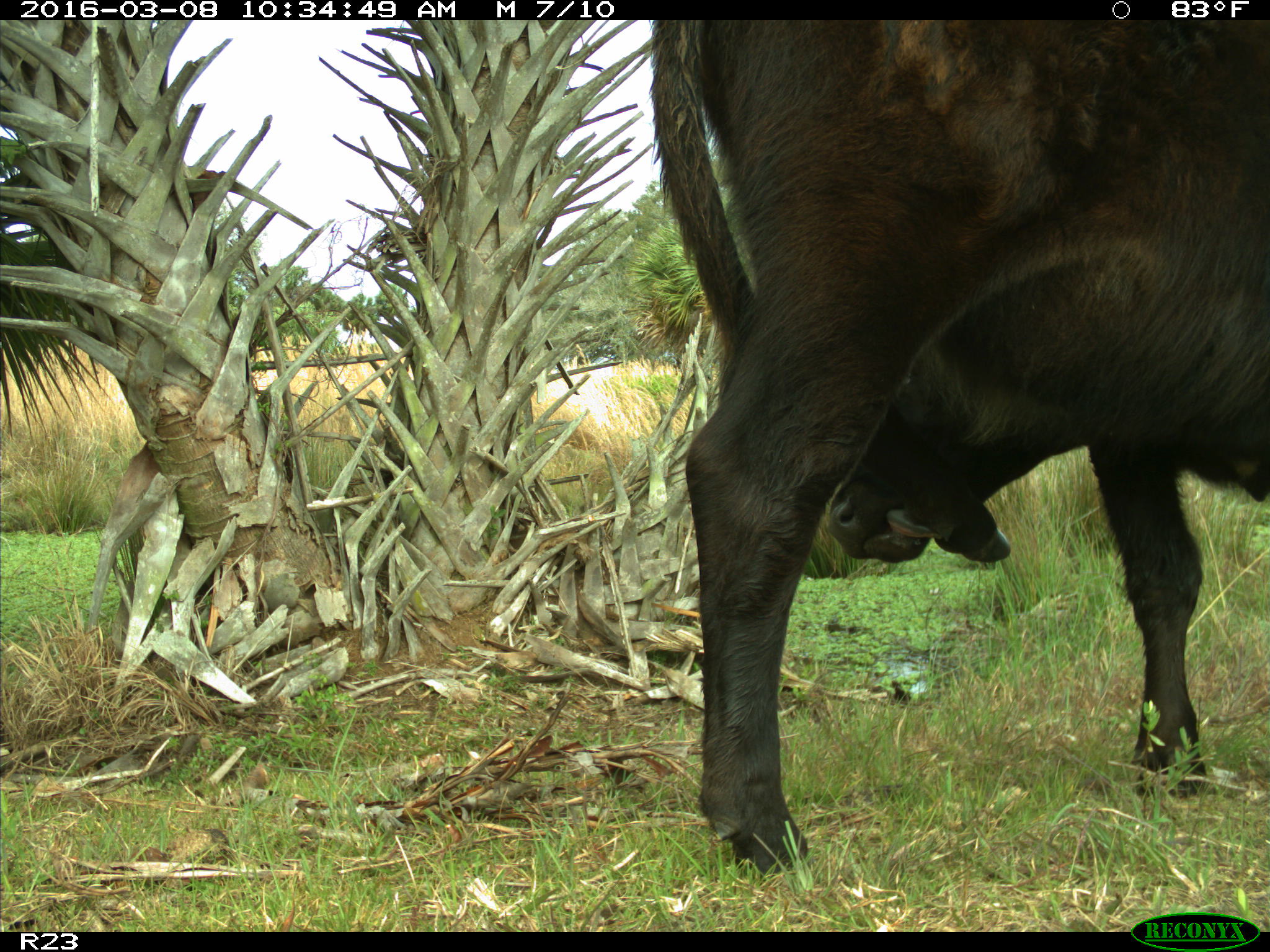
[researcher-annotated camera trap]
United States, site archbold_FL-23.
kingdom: Animalia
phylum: Chordata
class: Mammalia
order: Artiodactyla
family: Bovidae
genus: Bos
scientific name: Bos taurus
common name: domestic cow